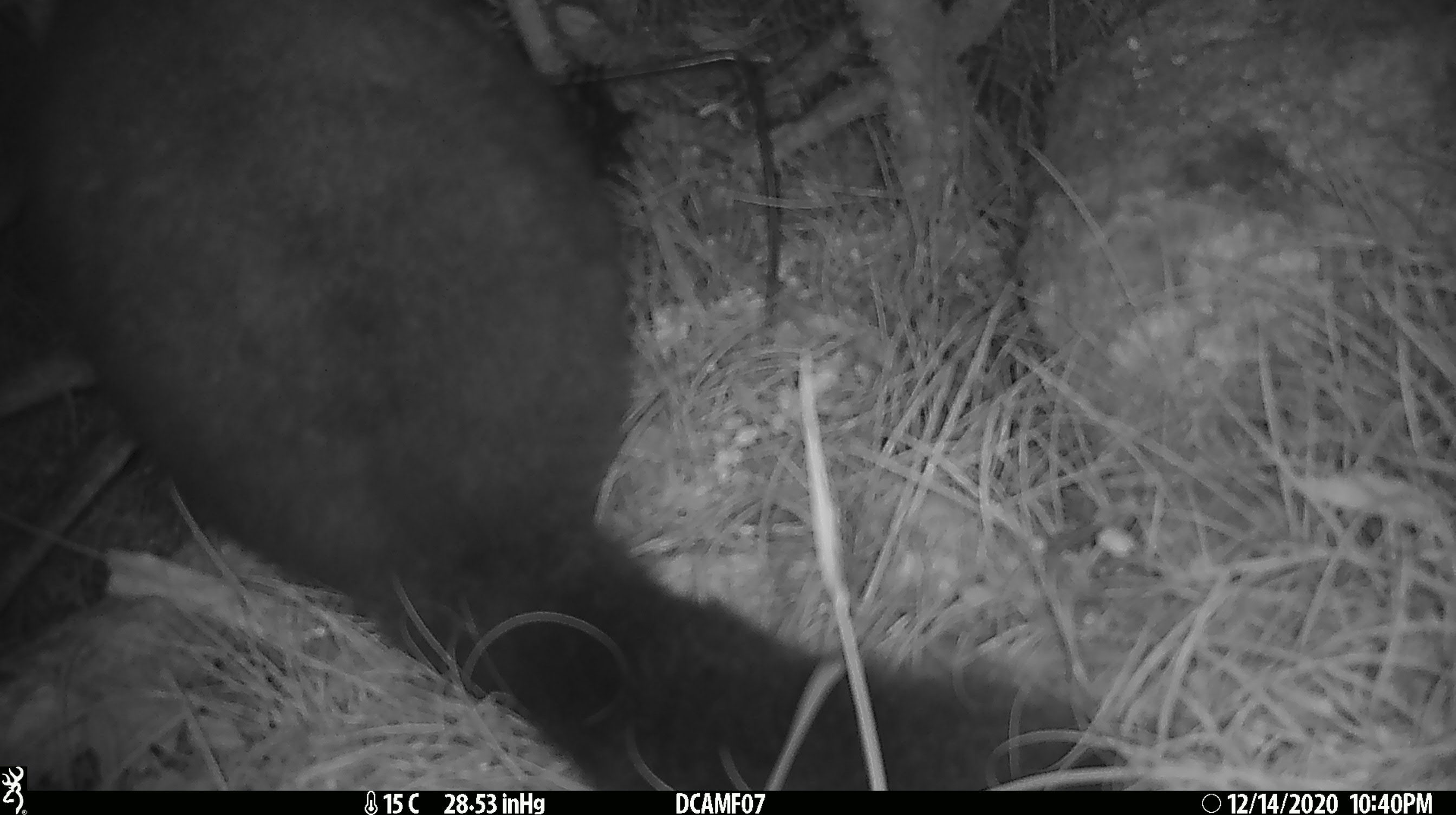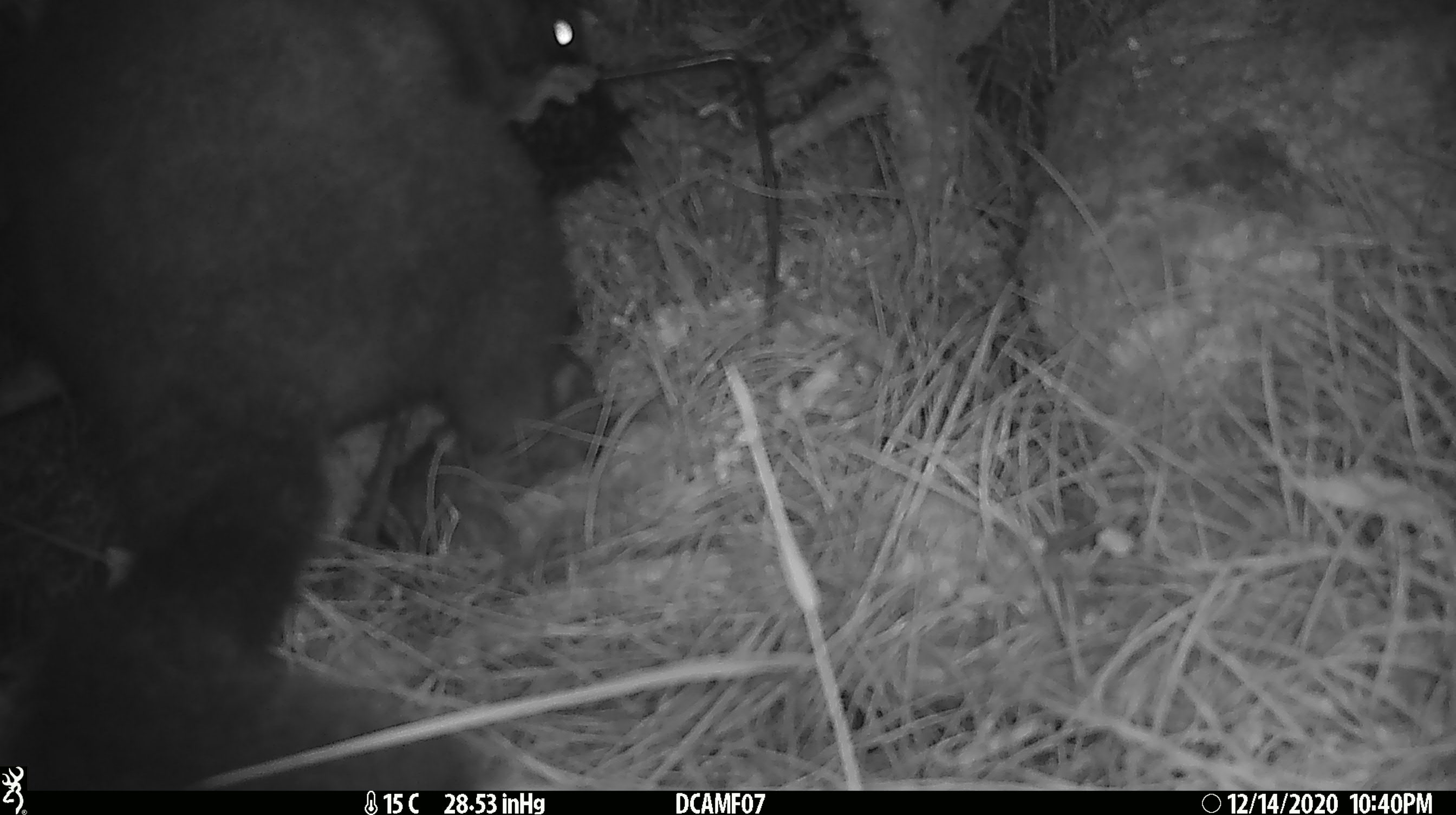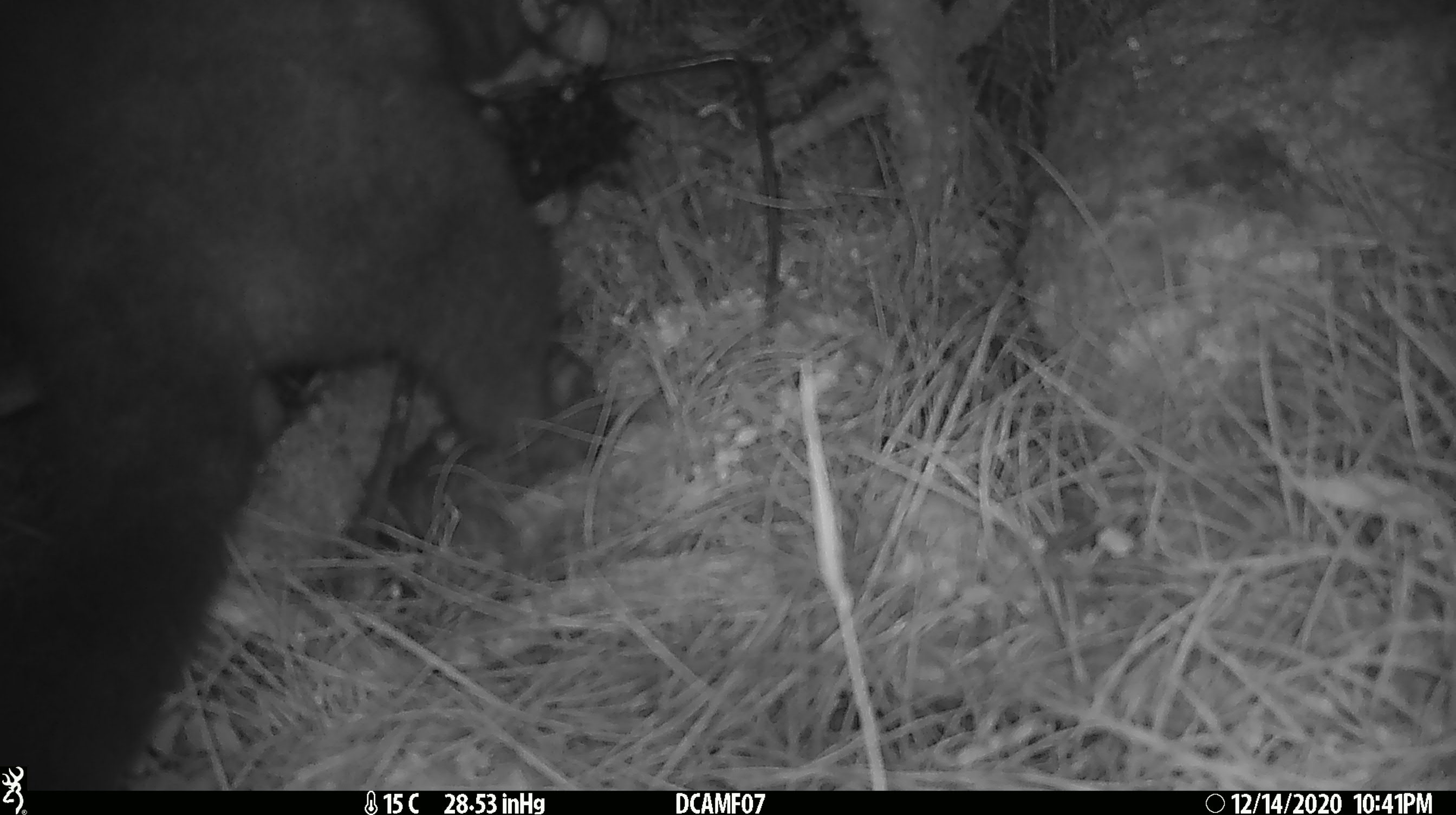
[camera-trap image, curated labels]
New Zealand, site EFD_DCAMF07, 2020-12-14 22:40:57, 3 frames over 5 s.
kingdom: Animalia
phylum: Chordata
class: Mammalia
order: Diprotodontia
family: Phalangeridae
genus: Trichosurus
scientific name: Trichosurus vulpecula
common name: common brushtail possum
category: possum